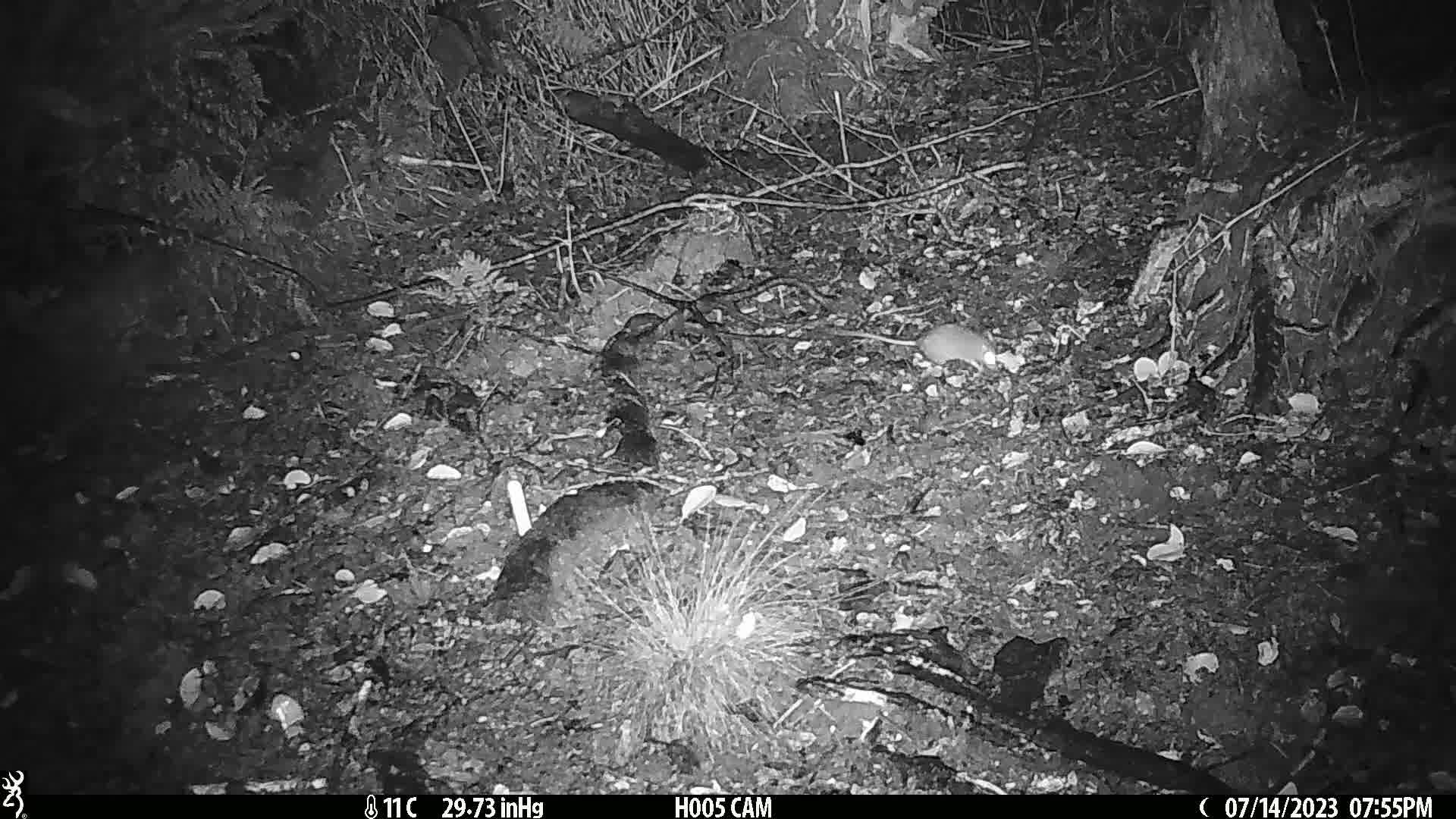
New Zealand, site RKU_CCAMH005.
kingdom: Animalia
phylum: Chordata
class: Mammalia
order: Rodentia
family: Muridae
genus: Rattus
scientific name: Rattus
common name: rat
Rat (Rattus).